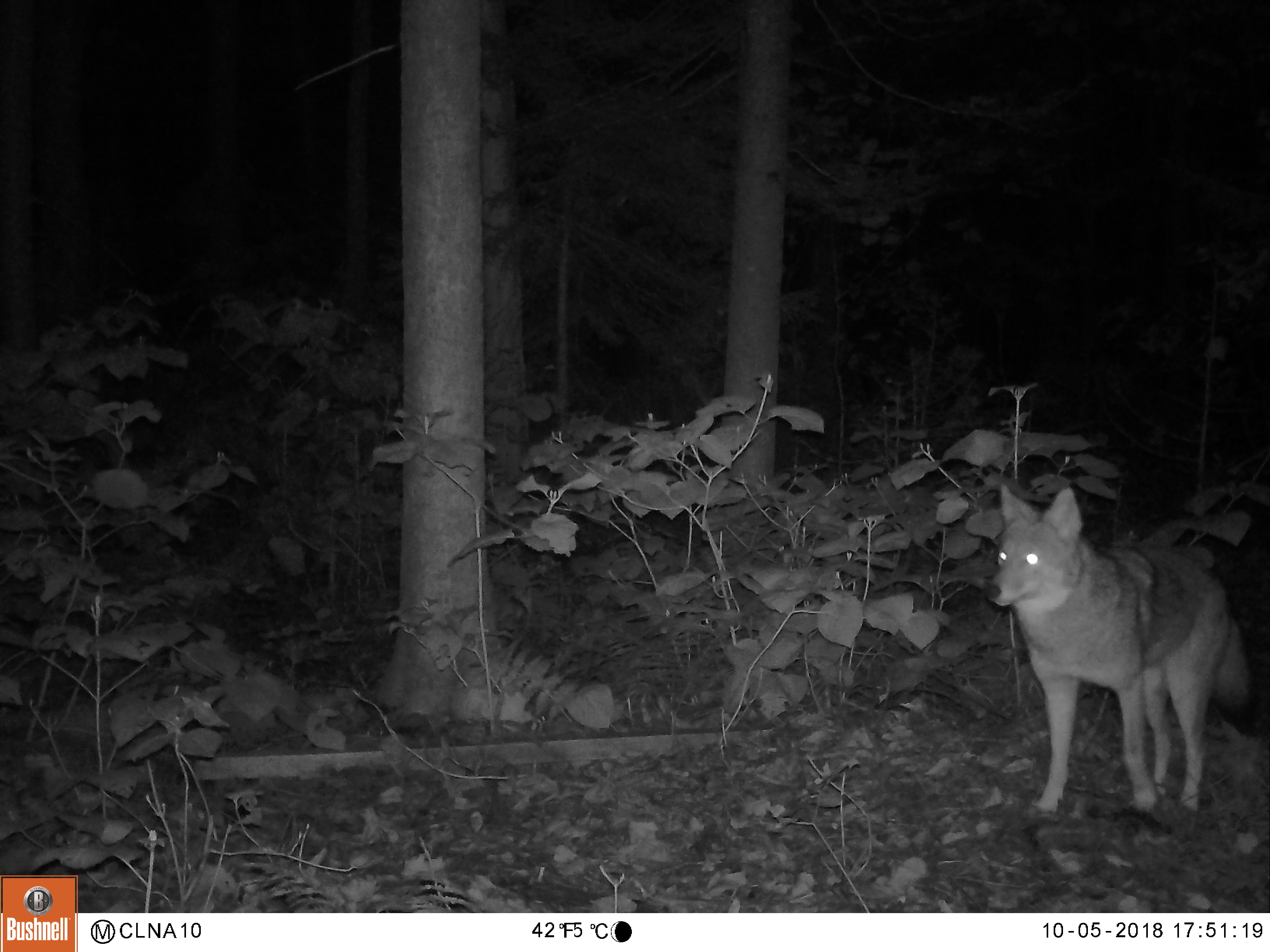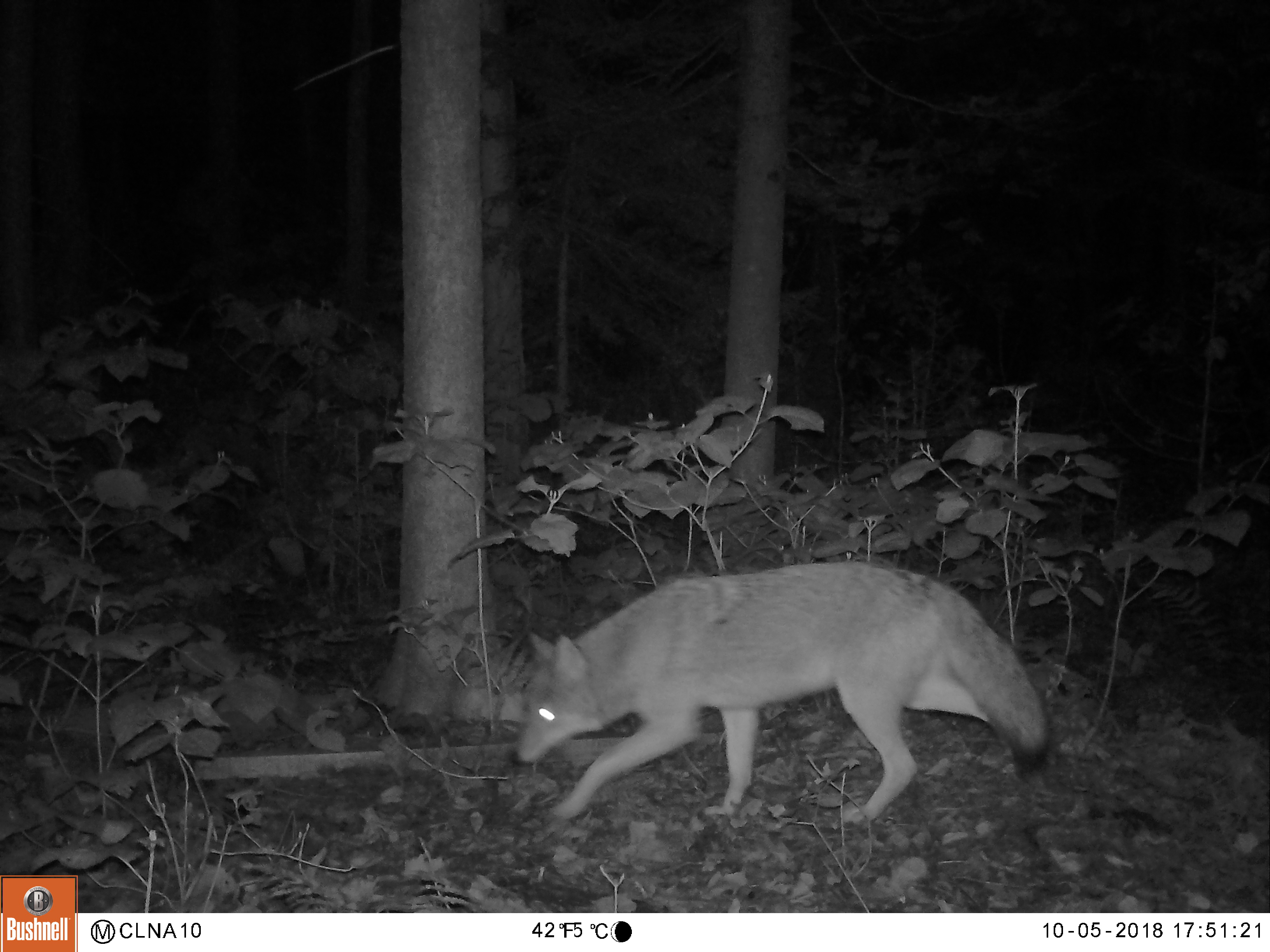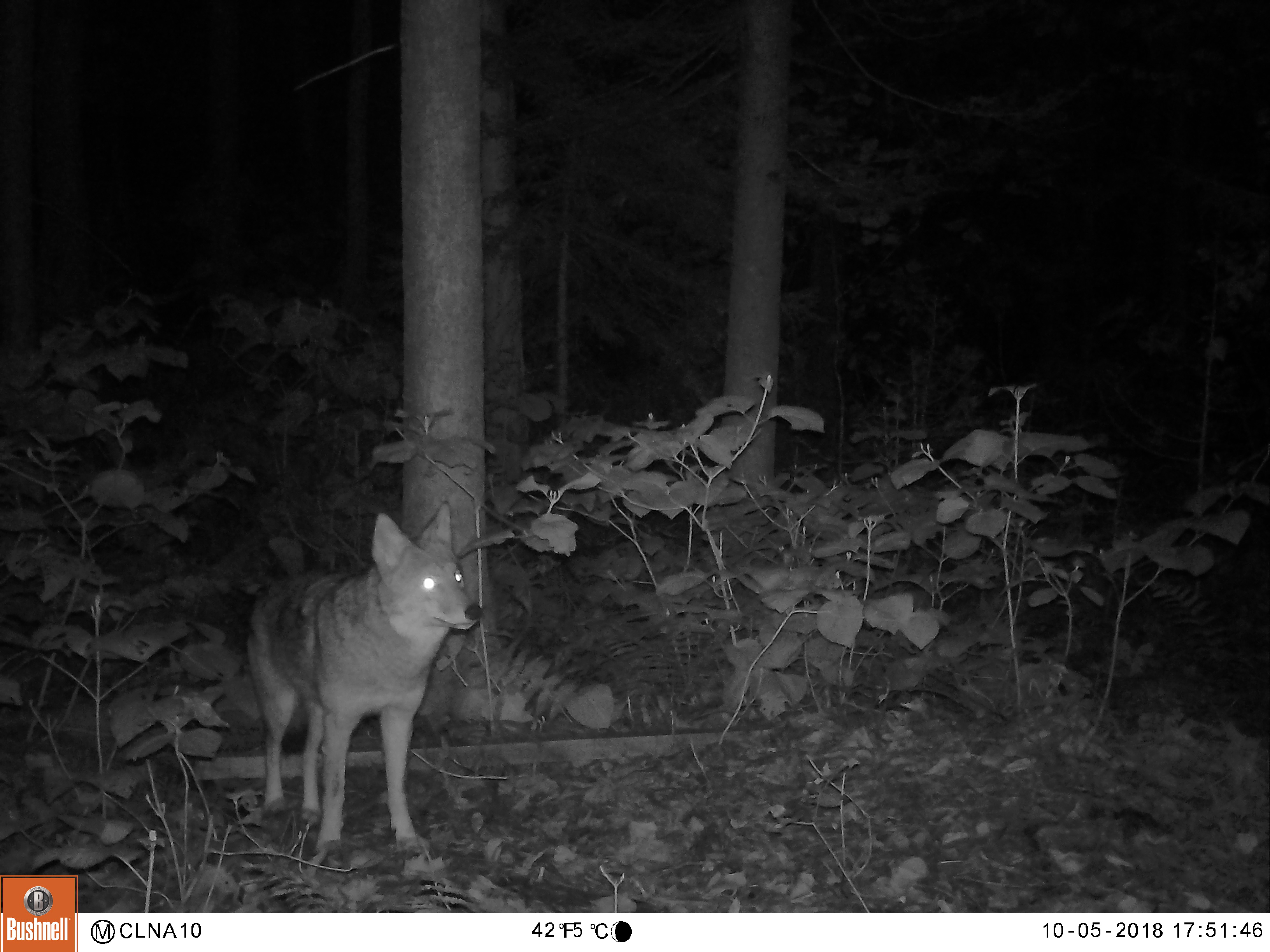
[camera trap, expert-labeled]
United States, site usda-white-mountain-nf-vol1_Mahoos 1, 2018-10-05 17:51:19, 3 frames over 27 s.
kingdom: Animalia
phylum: Chordata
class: Mammalia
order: Carnivora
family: Canidae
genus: Canis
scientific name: Canis latrans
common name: coyote